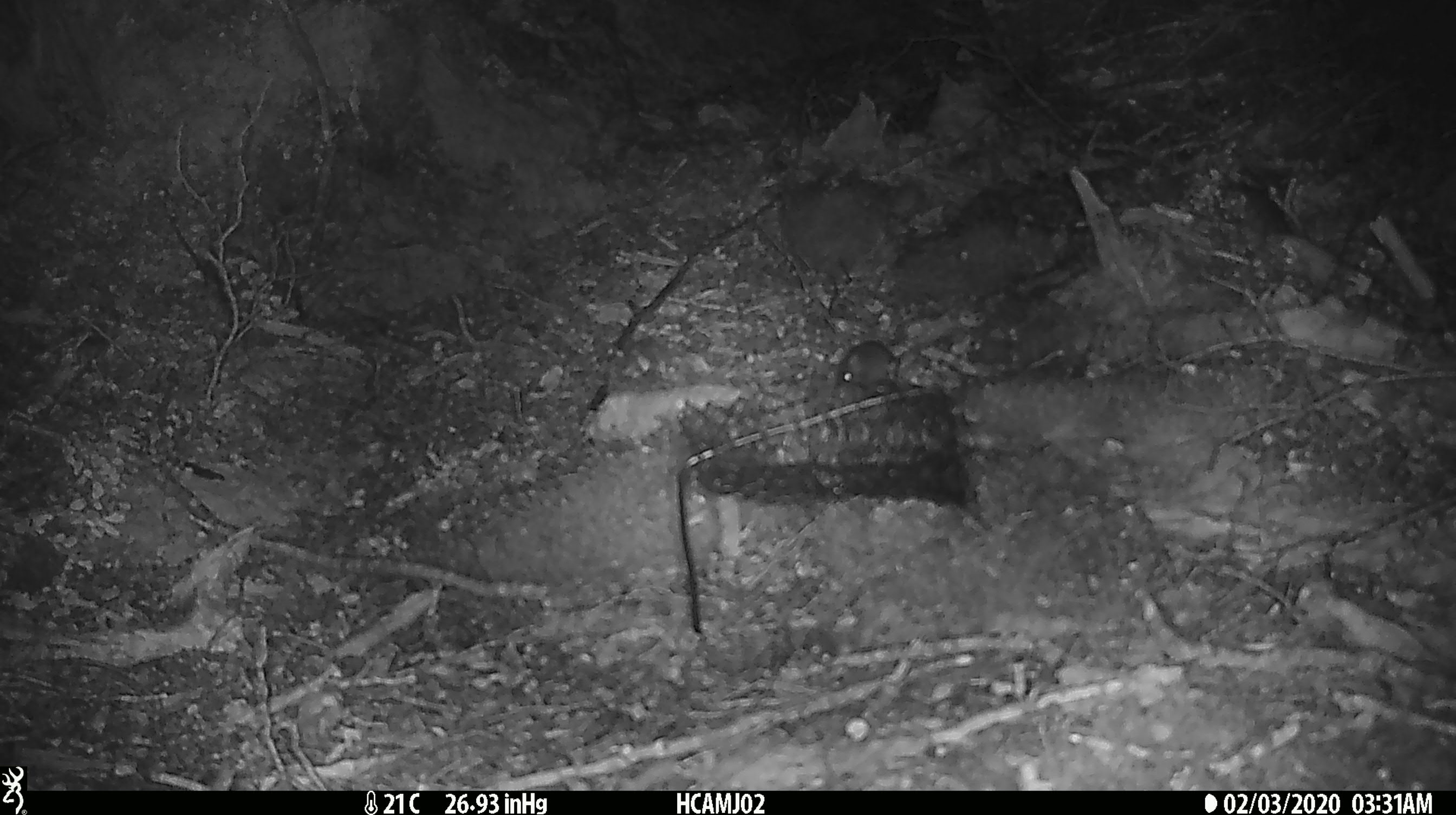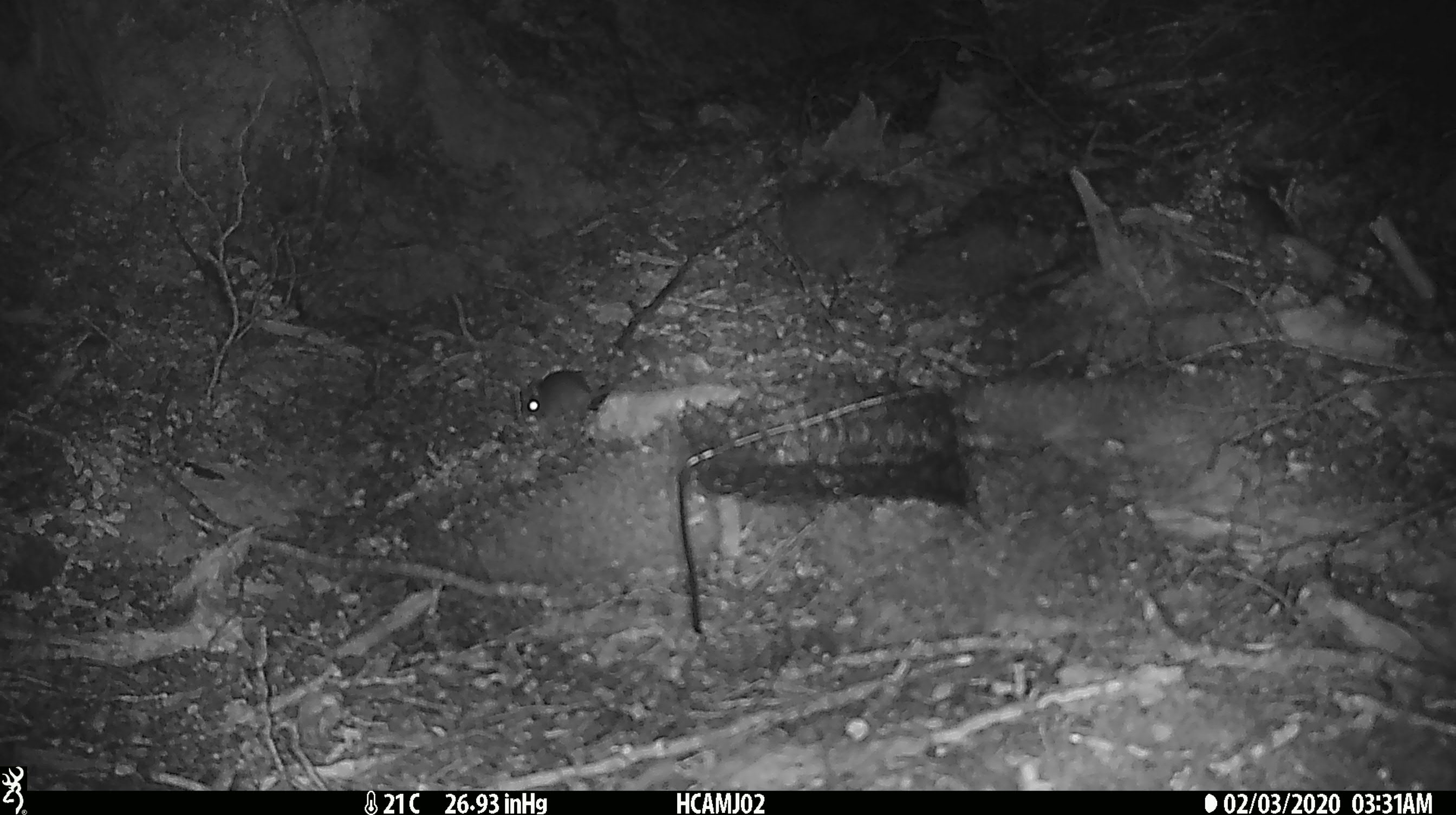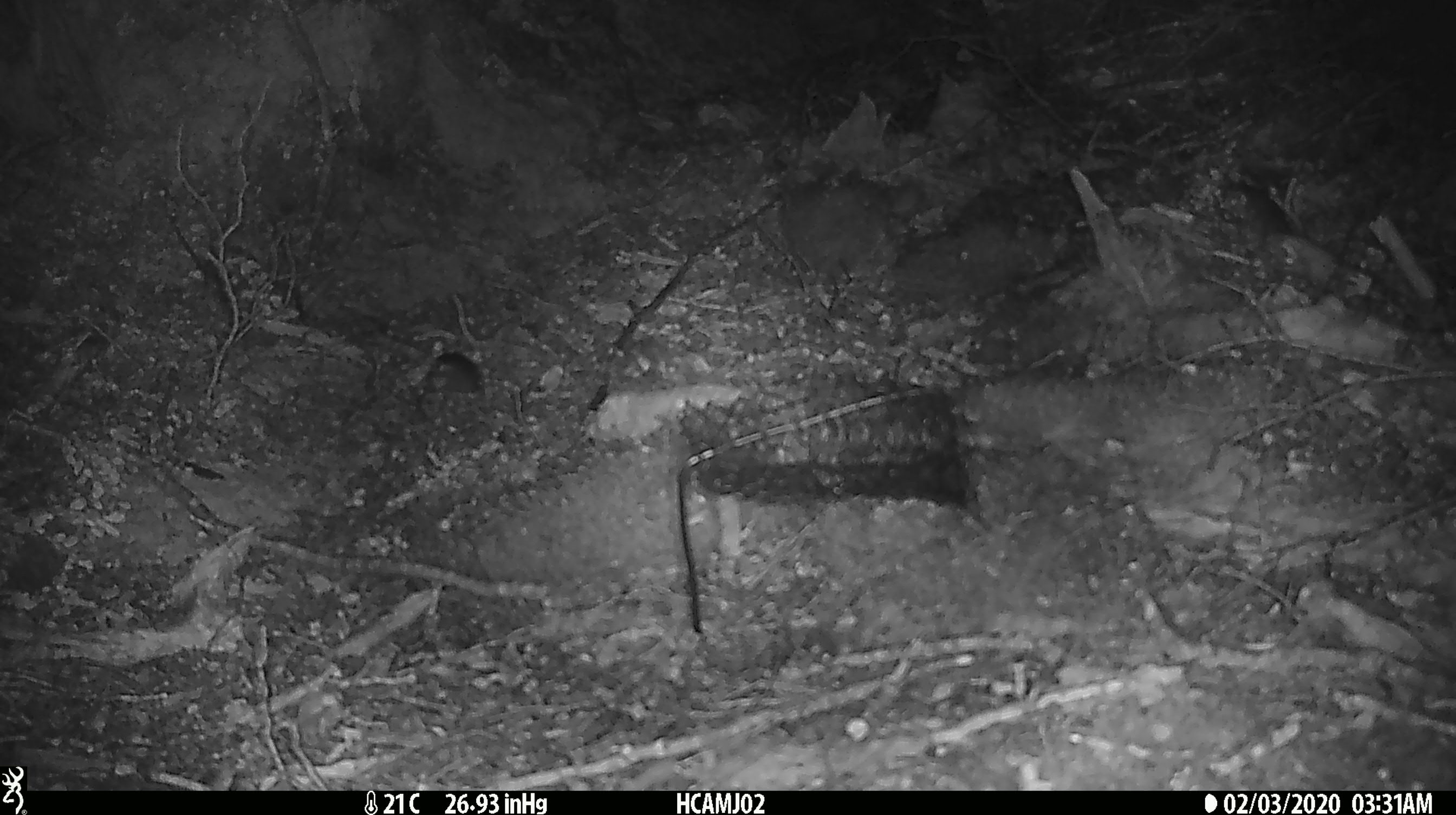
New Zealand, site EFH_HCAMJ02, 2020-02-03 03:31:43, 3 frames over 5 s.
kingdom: Animalia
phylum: Chordata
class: Mammalia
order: Rodentia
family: Muridae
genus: Mus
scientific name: Mus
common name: mouse